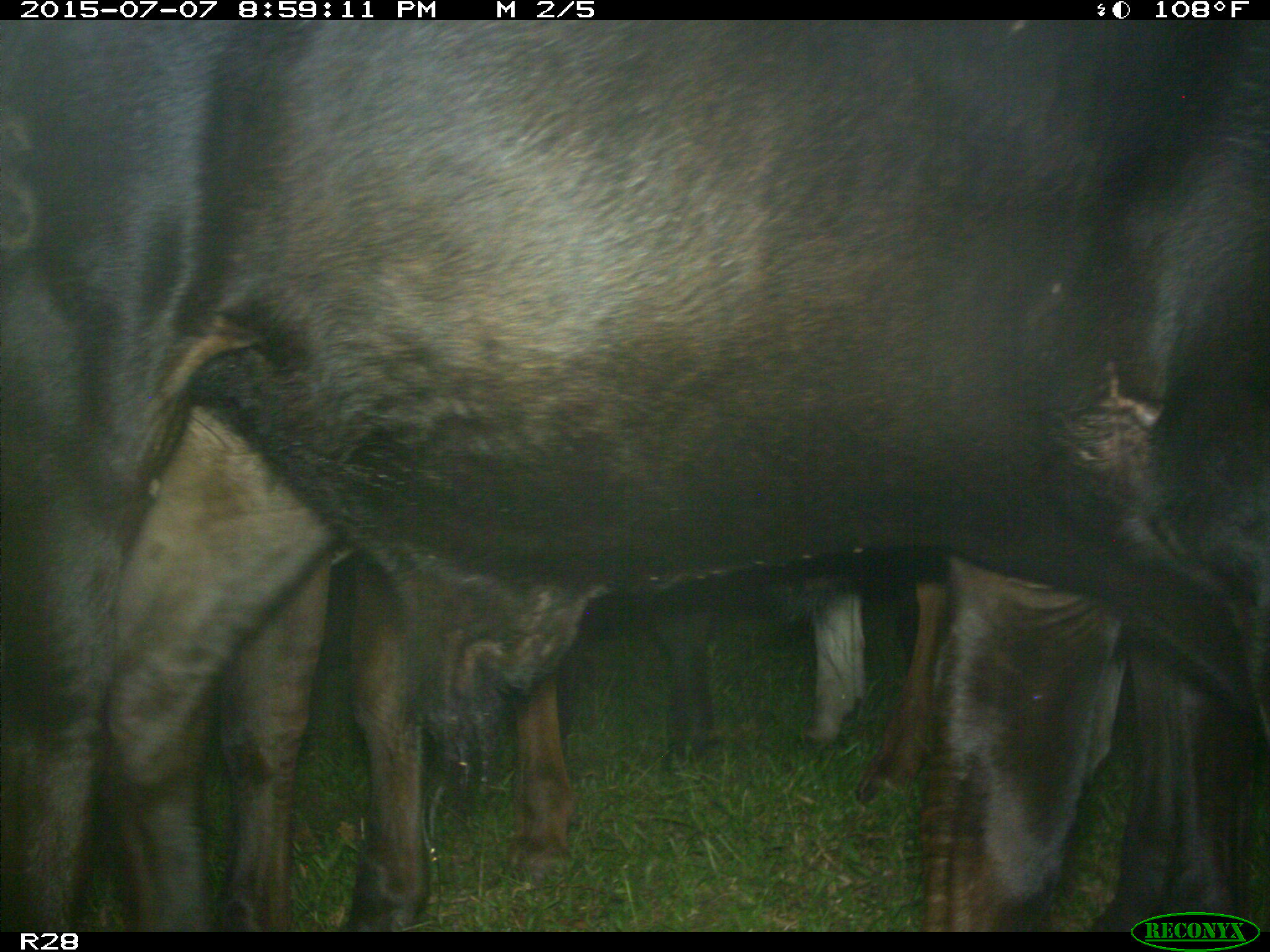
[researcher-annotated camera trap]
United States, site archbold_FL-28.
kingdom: Animalia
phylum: Chordata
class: Mammalia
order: Artiodactyla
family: Bovidae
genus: Bos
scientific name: Bos taurus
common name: domestic cow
Bos taurus (domestic cow).